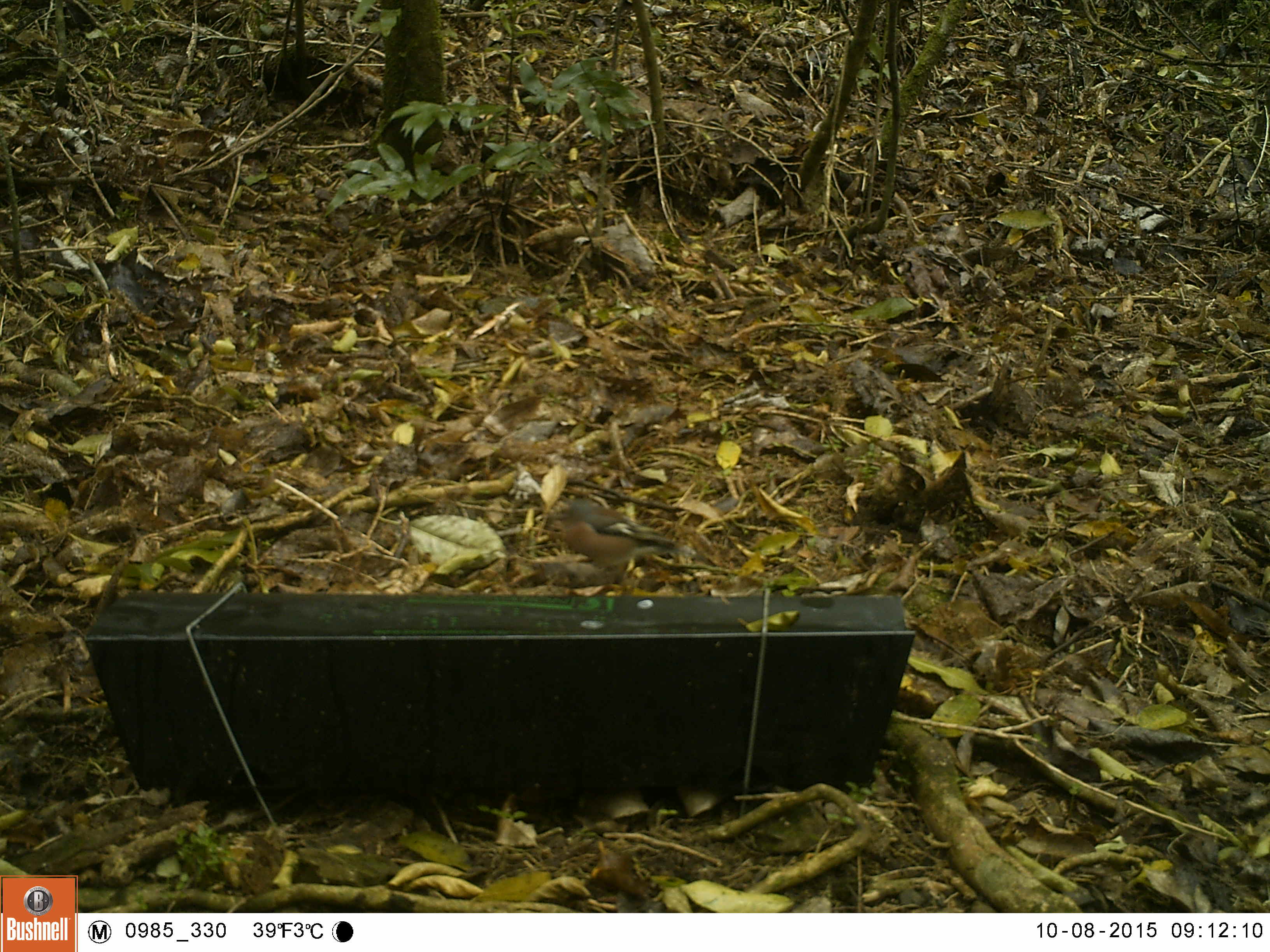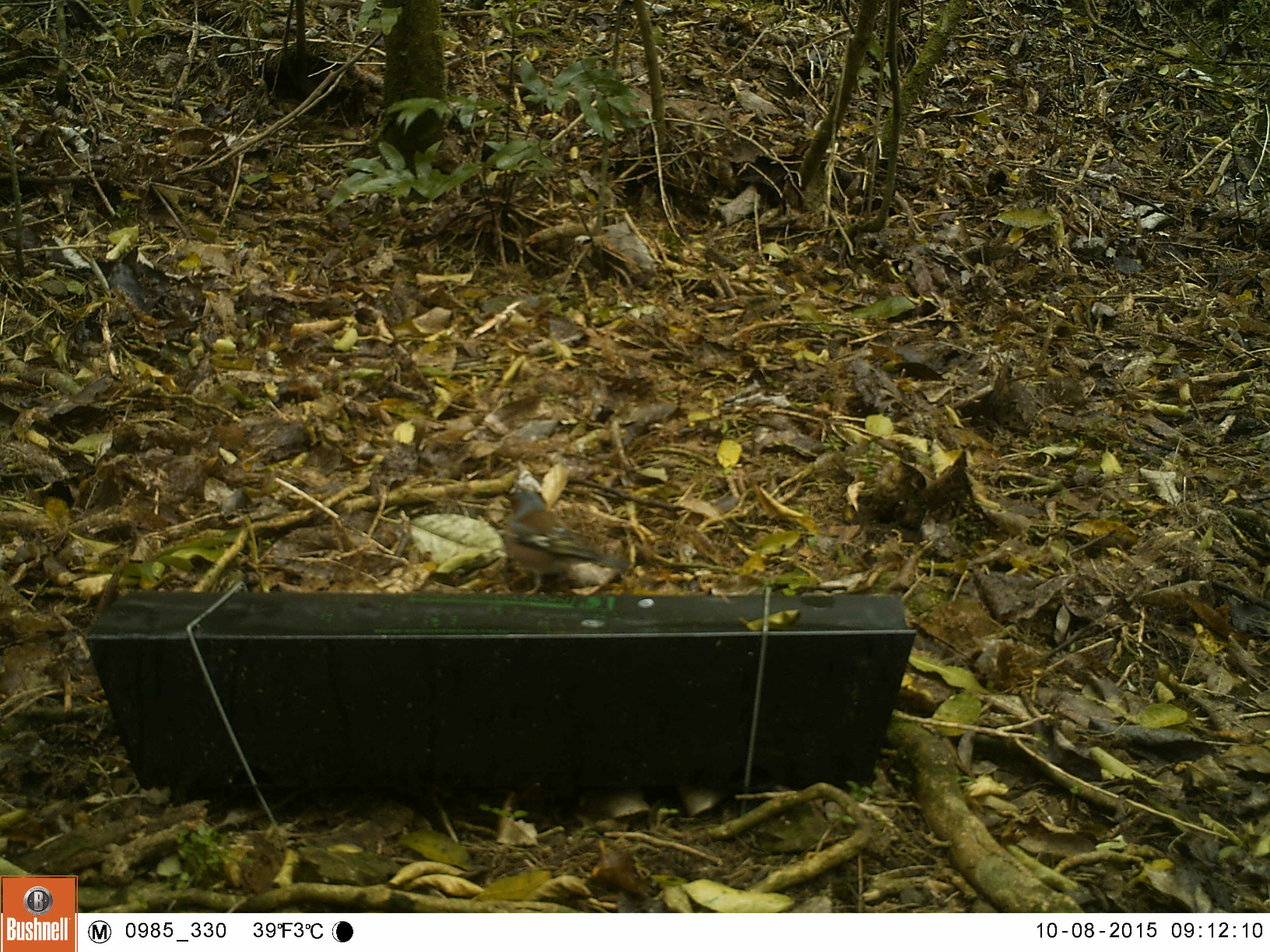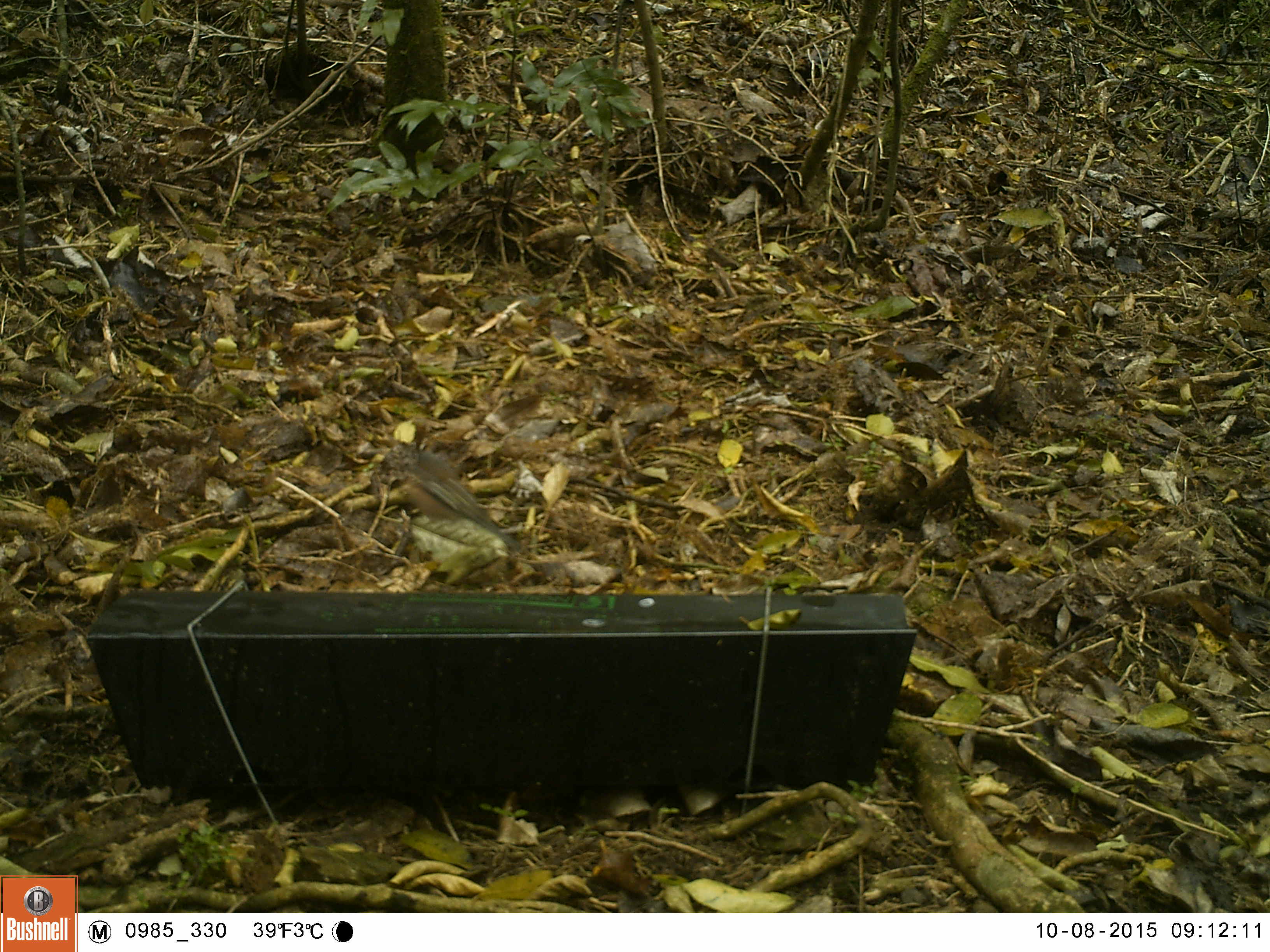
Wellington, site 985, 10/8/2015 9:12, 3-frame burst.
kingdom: Animalia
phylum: Chordata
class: Aves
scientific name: Aves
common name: bird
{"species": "bird (Aves)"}